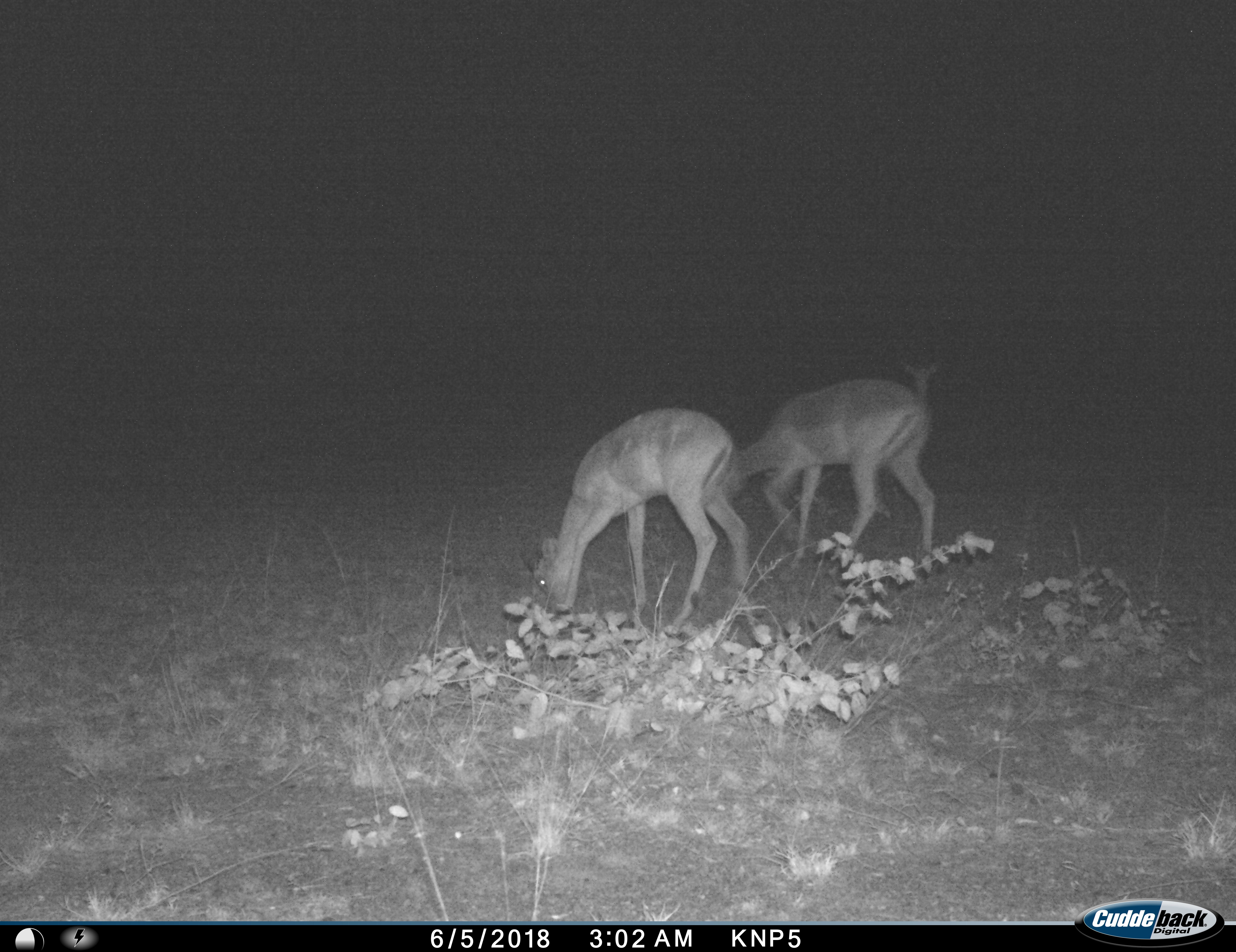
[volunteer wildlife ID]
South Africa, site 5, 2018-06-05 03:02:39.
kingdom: Animalia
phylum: Chordata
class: Mammalia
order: Artiodactyla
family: Bovidae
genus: Aepyceros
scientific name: Aepyceros melampus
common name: impala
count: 3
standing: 30%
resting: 0%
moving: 20%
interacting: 0%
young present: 0%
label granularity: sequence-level